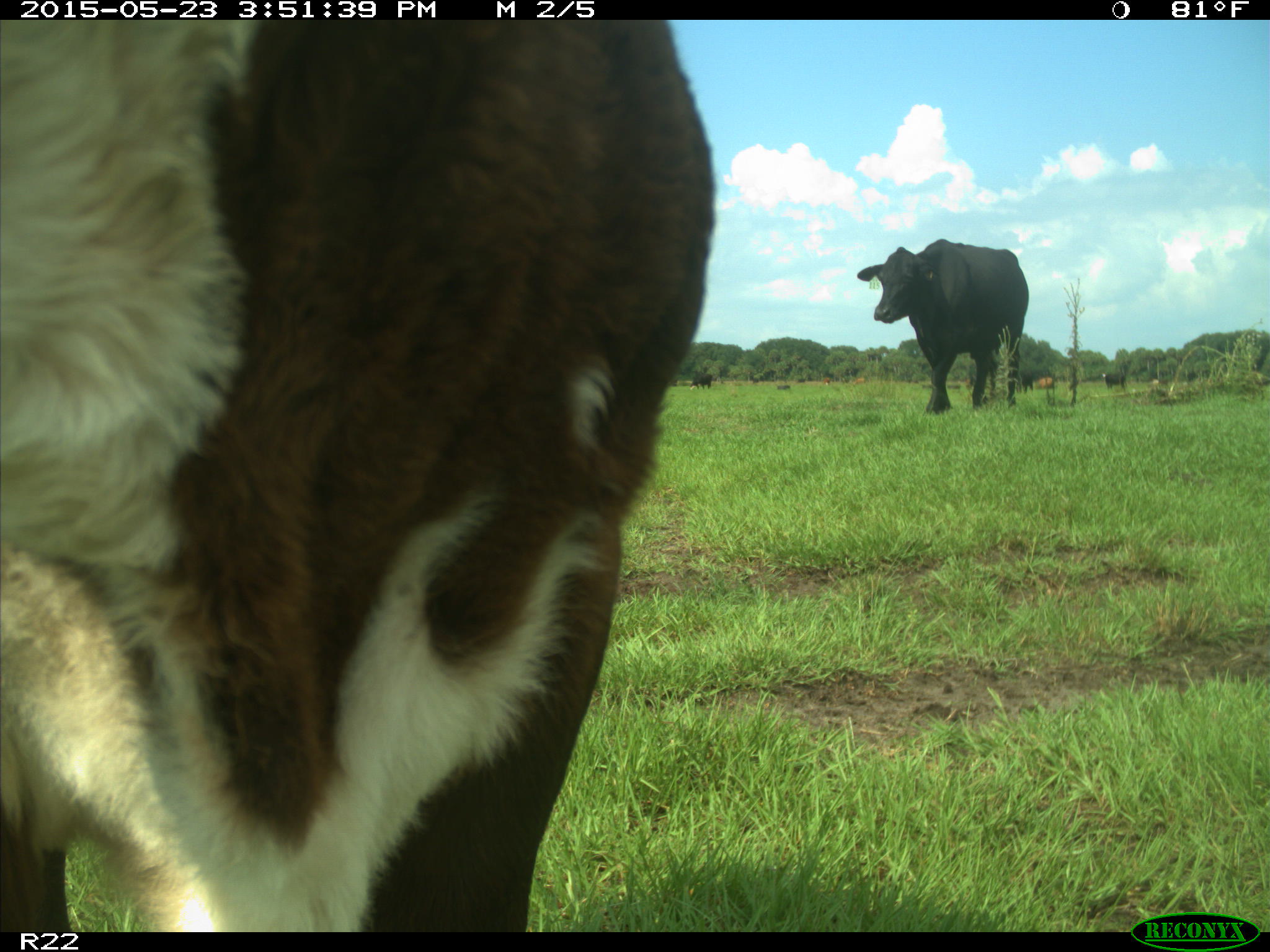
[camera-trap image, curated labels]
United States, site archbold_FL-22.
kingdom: Animalia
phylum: Chordata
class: Mammalia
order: Artiodactyla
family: Bovidae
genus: Bos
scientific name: Bos taurus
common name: domestic cow